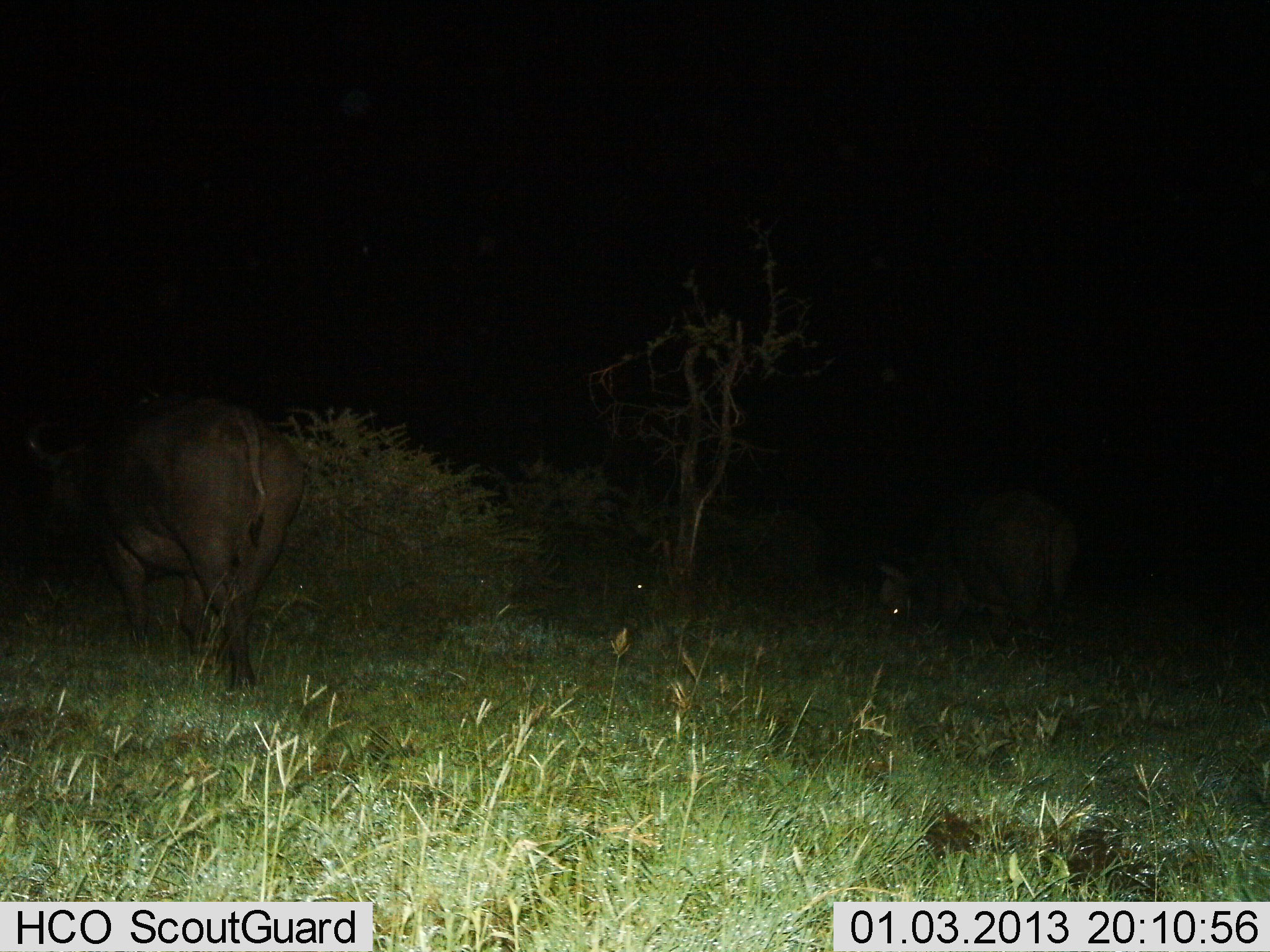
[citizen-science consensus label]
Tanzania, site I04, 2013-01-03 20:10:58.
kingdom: Animalia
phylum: Chordata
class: Mammalia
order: Artiodactyla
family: Bovidae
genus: Syncerus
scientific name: Syncerus caffer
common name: cape buffalo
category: buffalo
Buffalo (cape buffalo) (Syncerus caffer), count 2. Behavior (volunteer vote fractions): standing 36%, resting 7%, moving 50%, interacting 0%. Young present (vote fraction): 0%. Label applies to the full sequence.